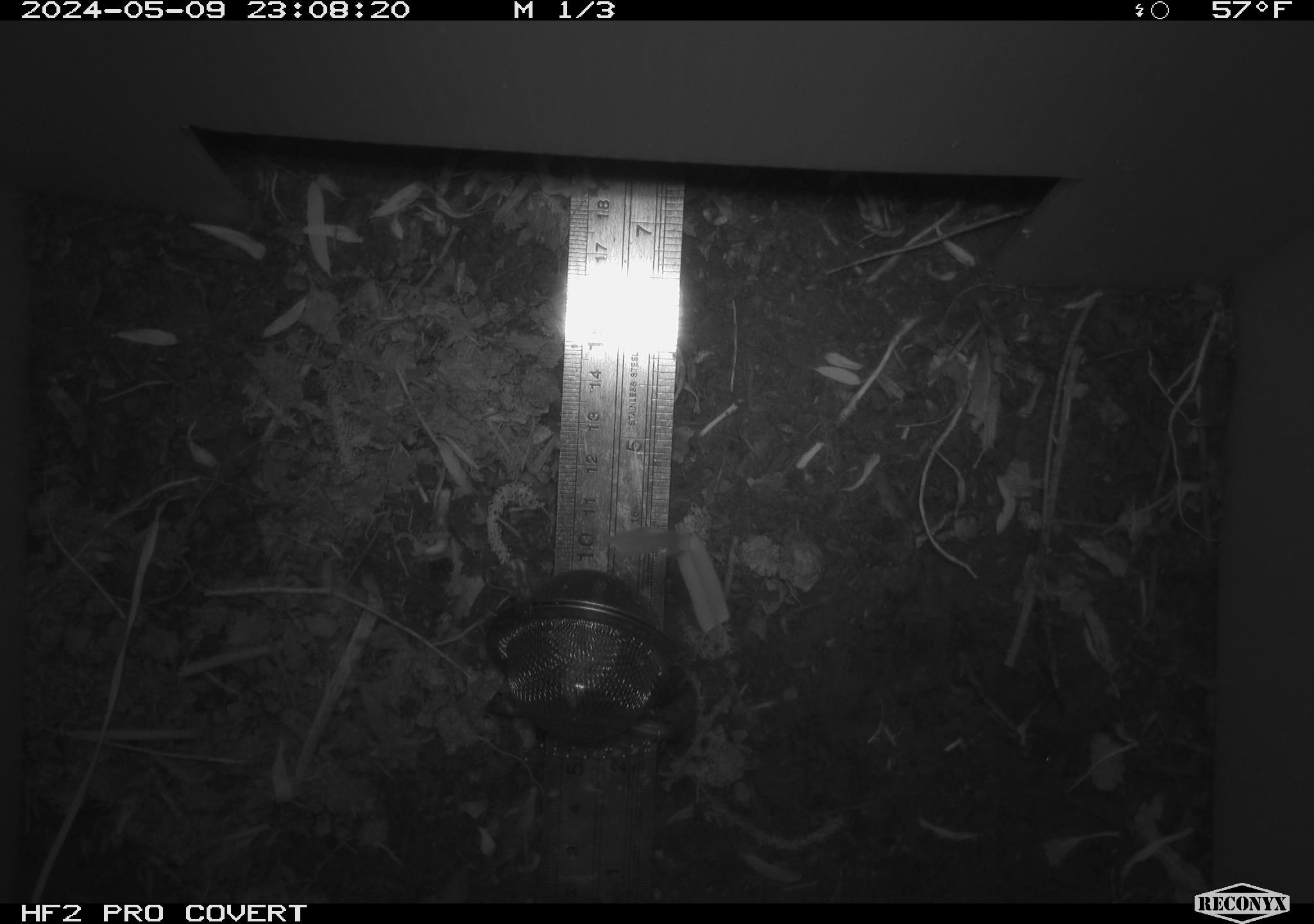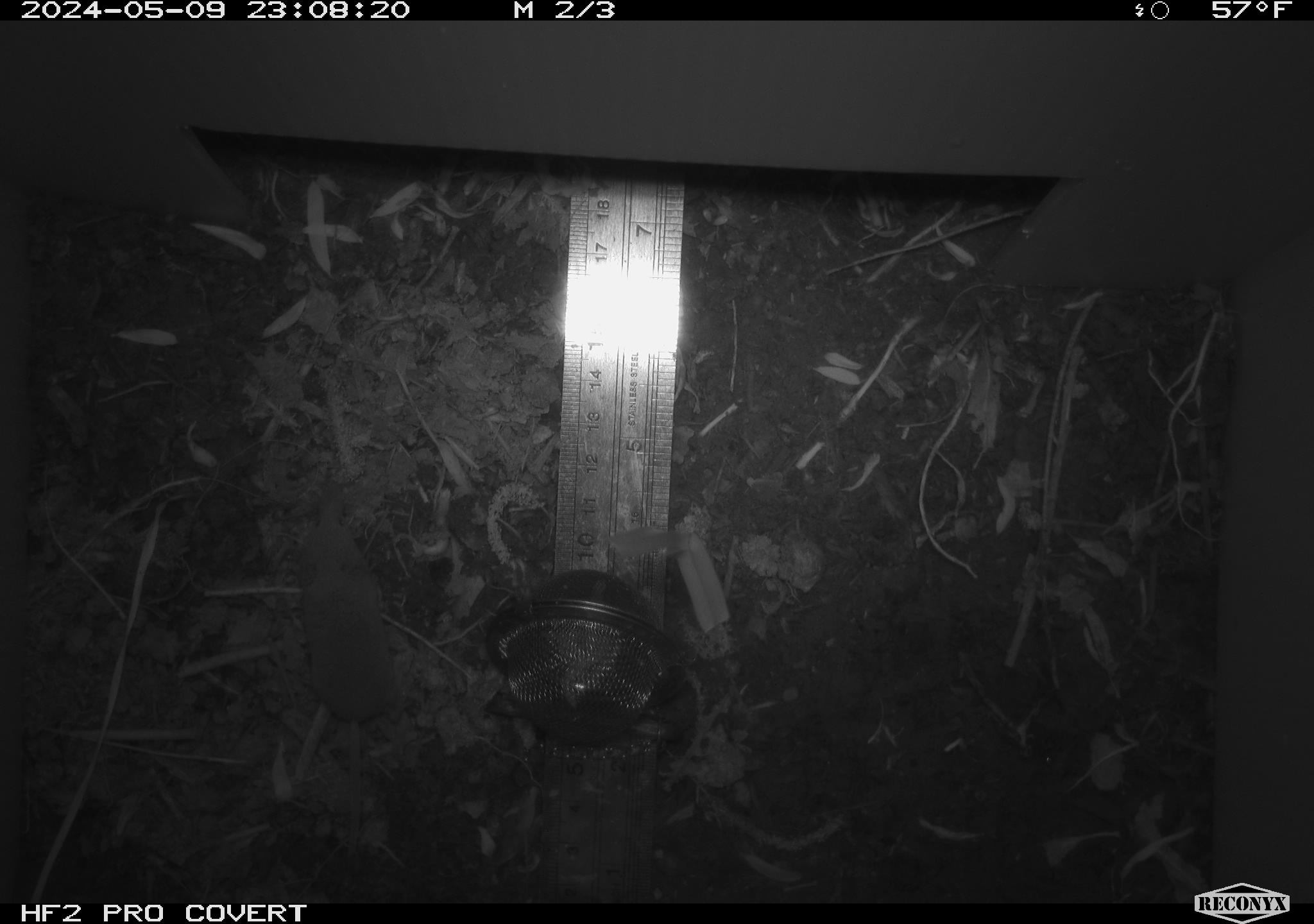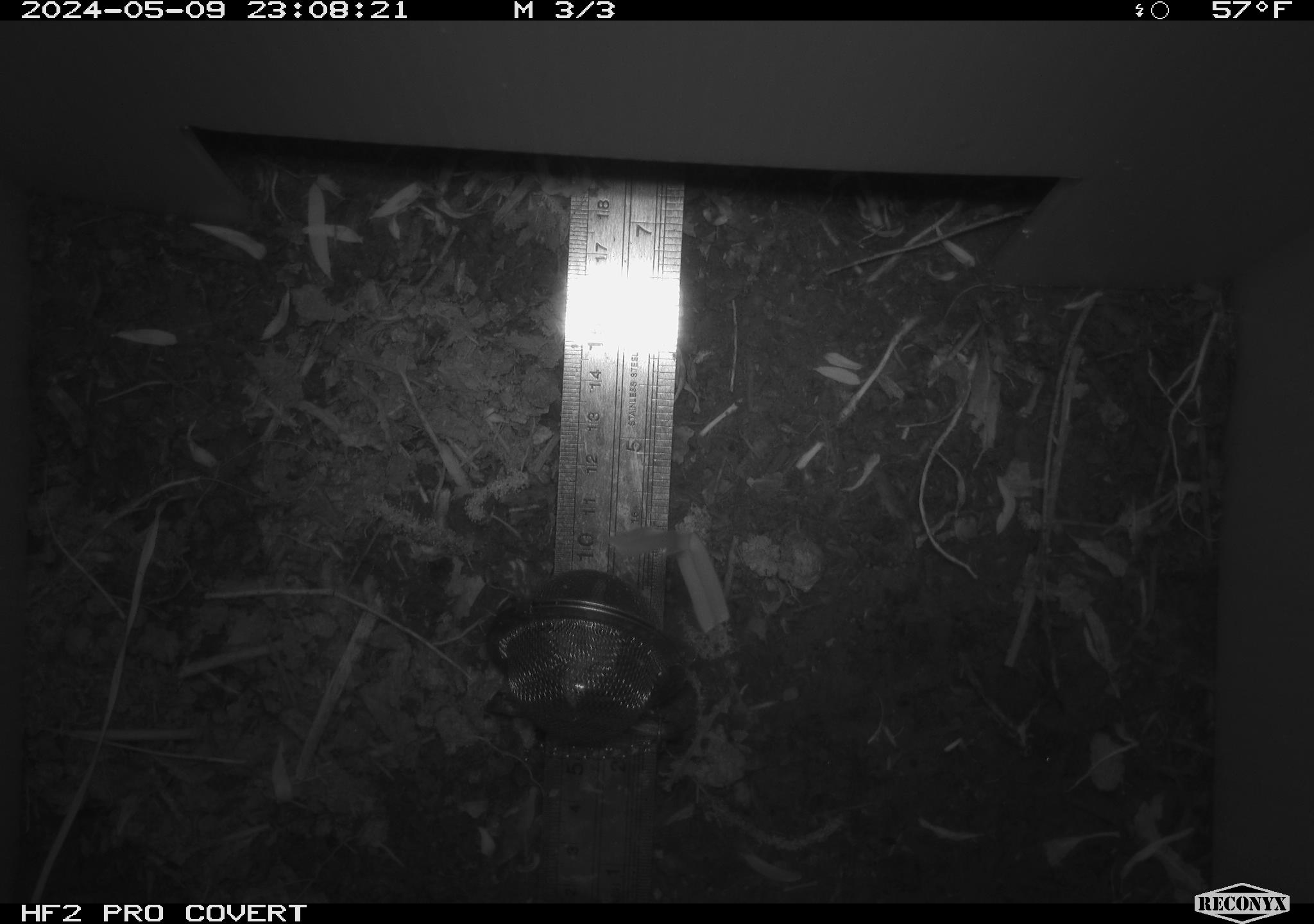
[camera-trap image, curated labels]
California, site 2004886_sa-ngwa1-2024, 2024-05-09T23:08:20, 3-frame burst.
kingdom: Animalia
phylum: Chordata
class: Mammalia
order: Eulipotyphla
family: Soricidae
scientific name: Soricidae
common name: shrews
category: soricidae family